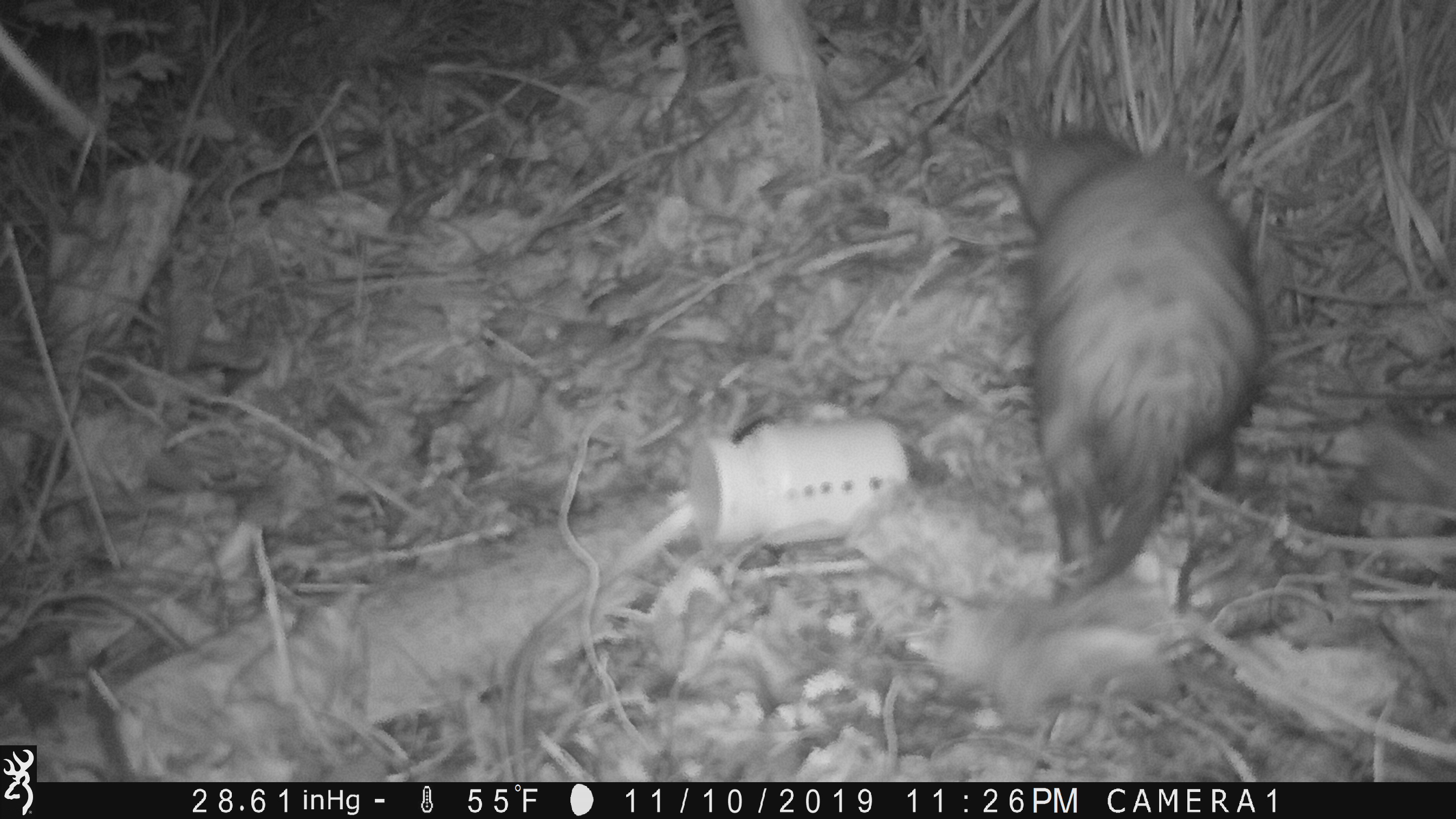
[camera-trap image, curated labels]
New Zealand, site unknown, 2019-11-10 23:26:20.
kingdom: Animalia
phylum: Chordata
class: Mammalia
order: Carnivora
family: Mustelidae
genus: Mustela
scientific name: Mustela furo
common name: ferret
Ferret (Mustela furo).